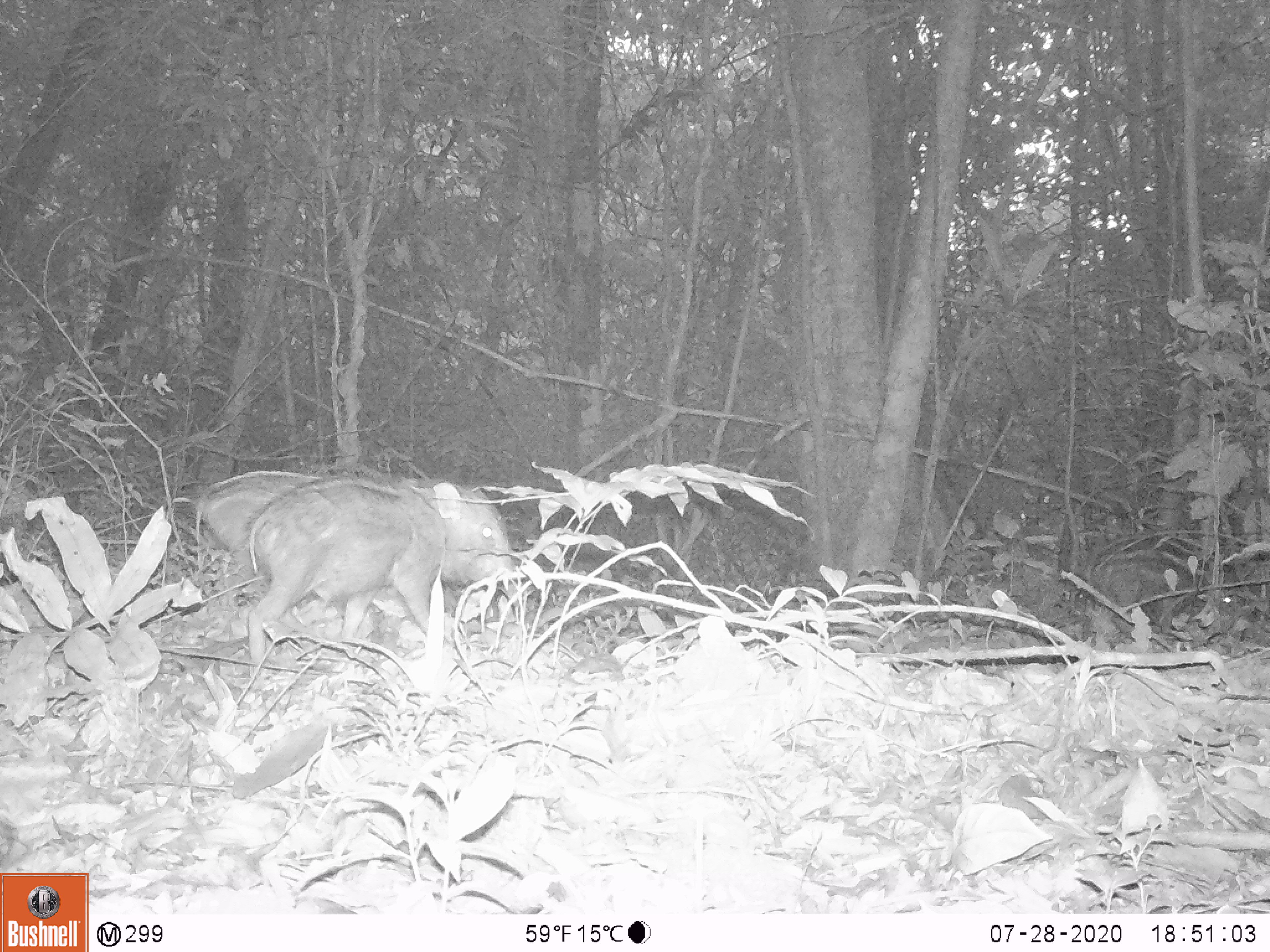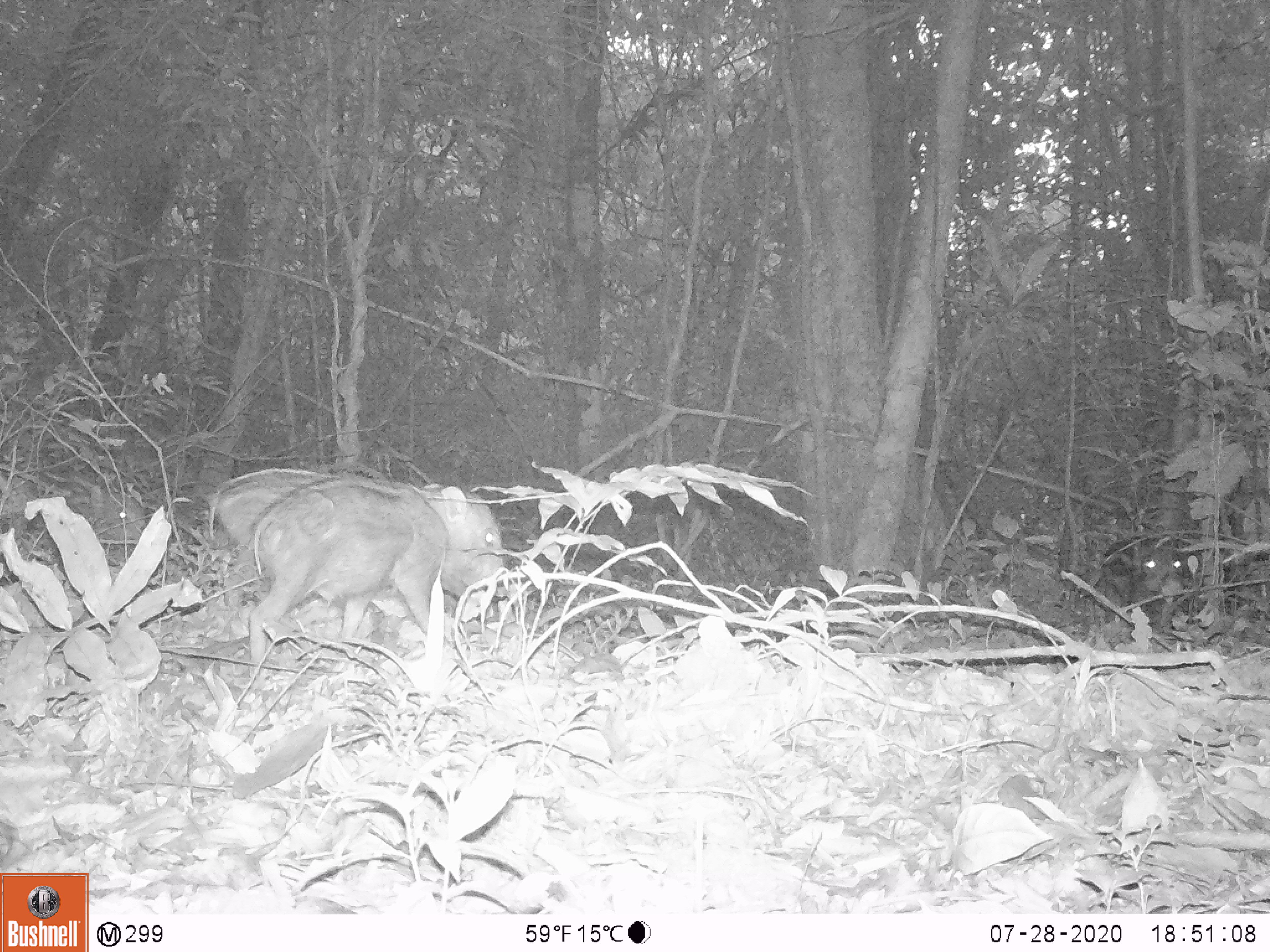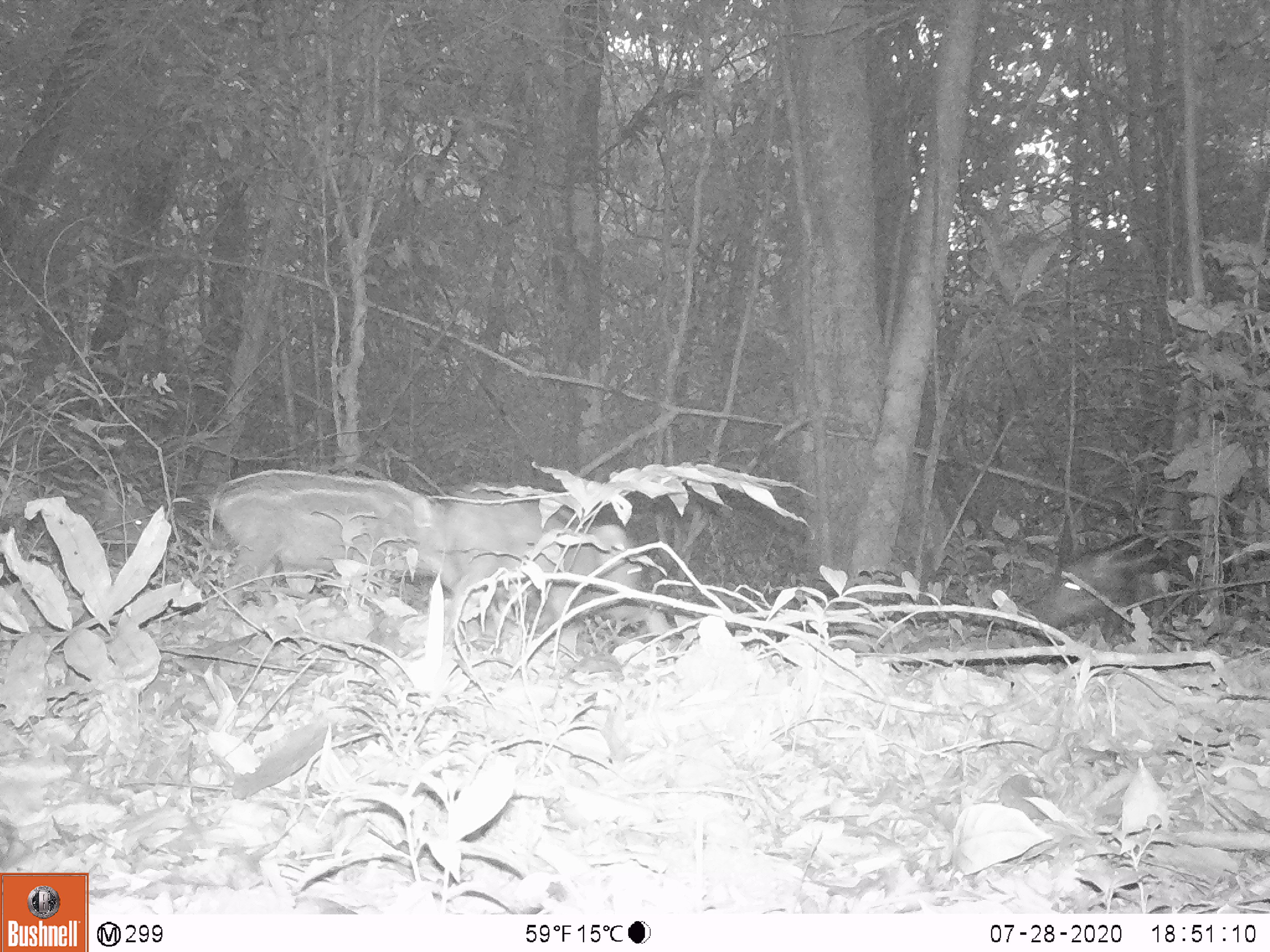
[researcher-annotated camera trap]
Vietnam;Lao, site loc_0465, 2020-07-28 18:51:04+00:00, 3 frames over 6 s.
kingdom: Animalia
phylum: Chordata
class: Mammalia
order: Artiodactyla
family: Suidae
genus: Sus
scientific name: Sus scrofa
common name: eurasian wild pig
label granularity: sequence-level